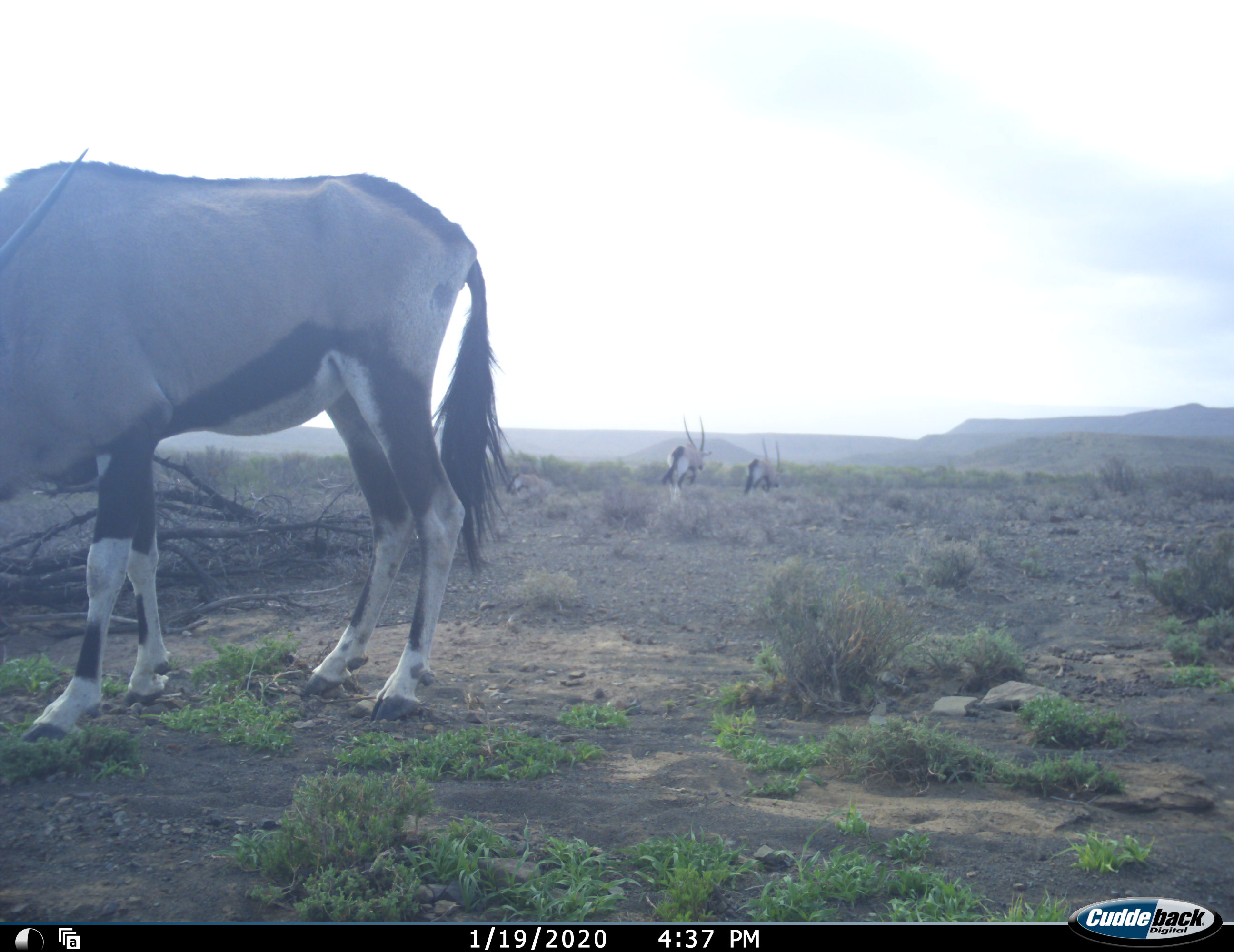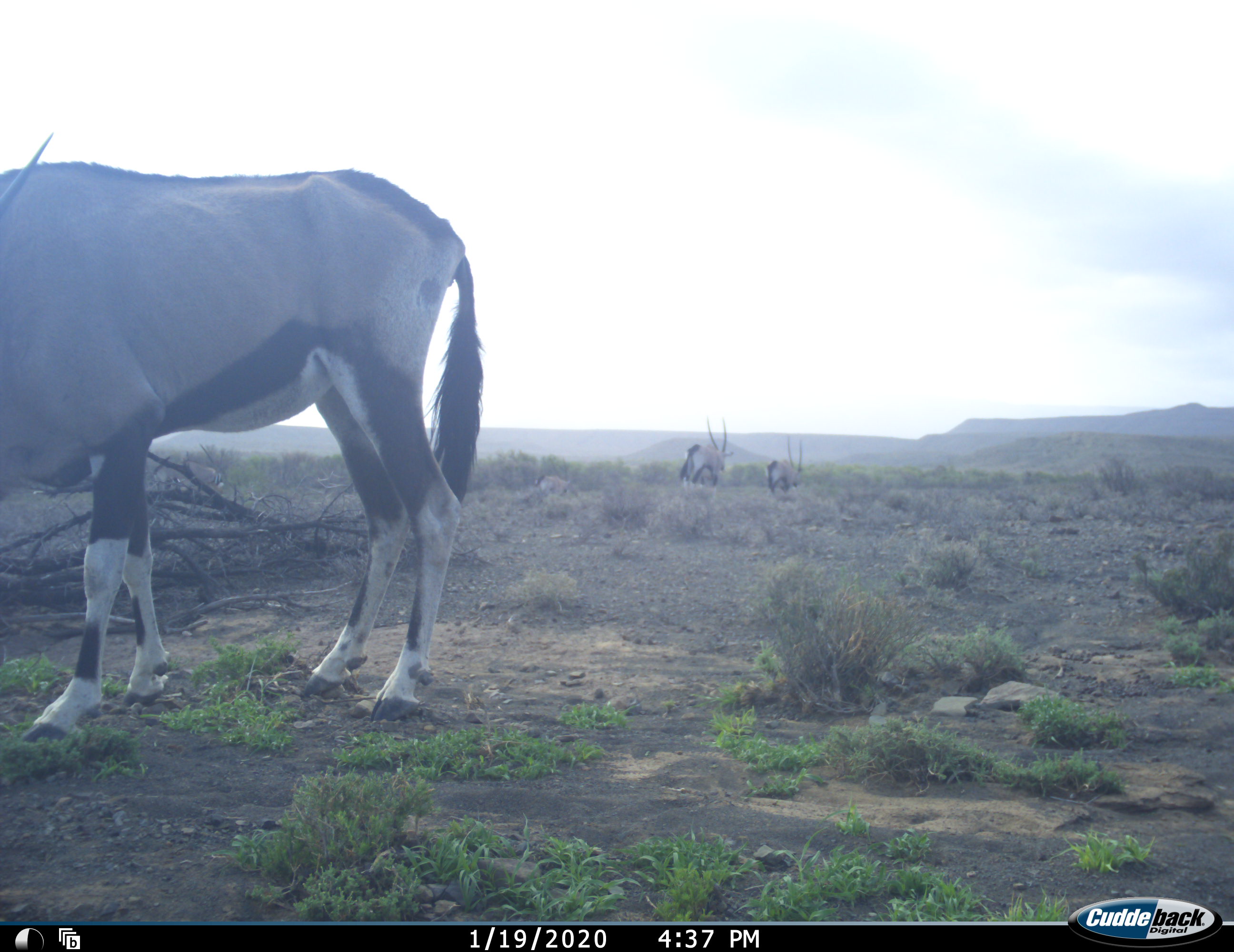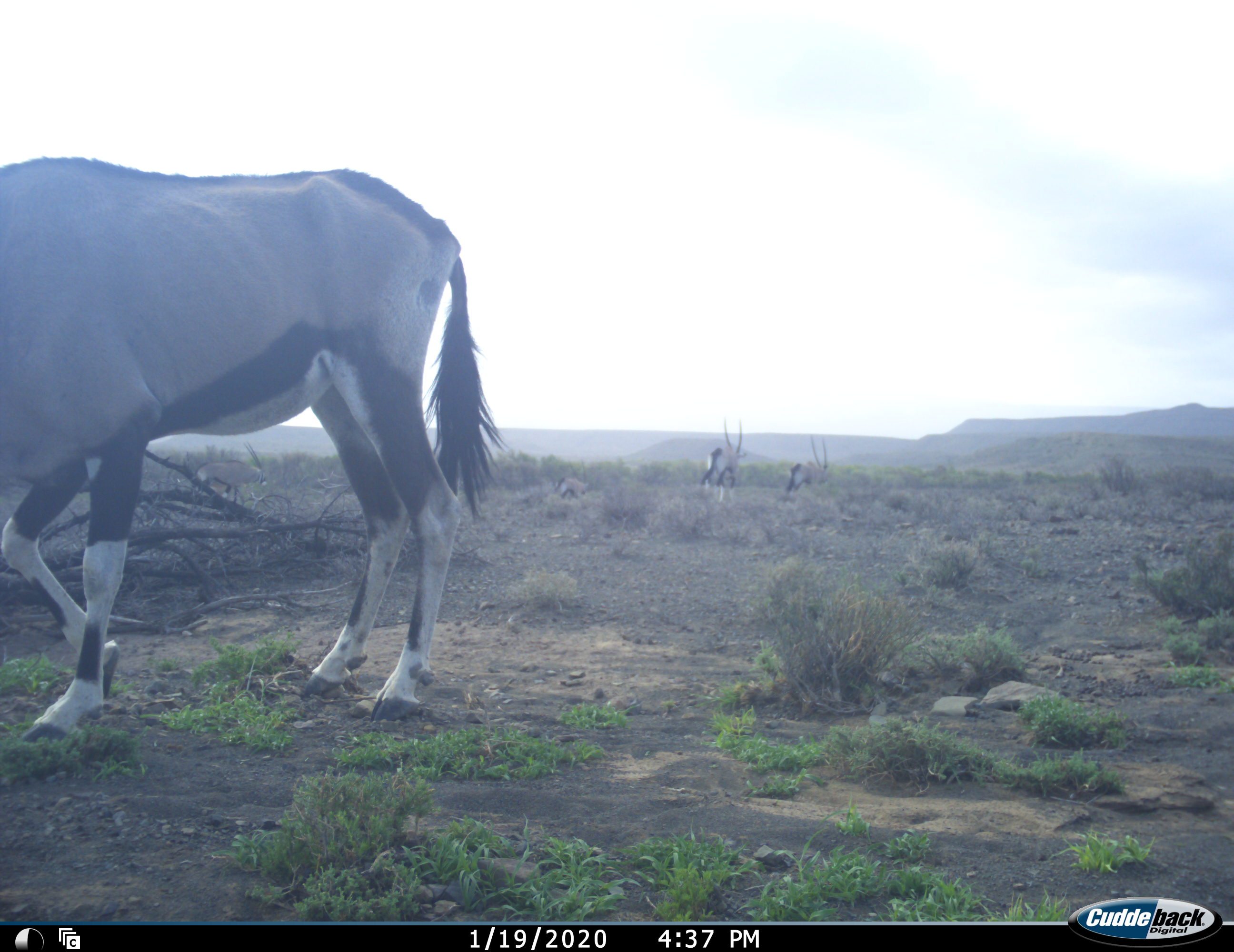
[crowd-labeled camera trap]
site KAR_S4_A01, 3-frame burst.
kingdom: Animalia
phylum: Chordata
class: Mammalia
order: Artiodactyla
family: Bovidae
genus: Oryx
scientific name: Oryx gazella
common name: gemsbok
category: oryx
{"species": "oryx (gemsbok) (Oryx gazella)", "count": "4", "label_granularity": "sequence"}